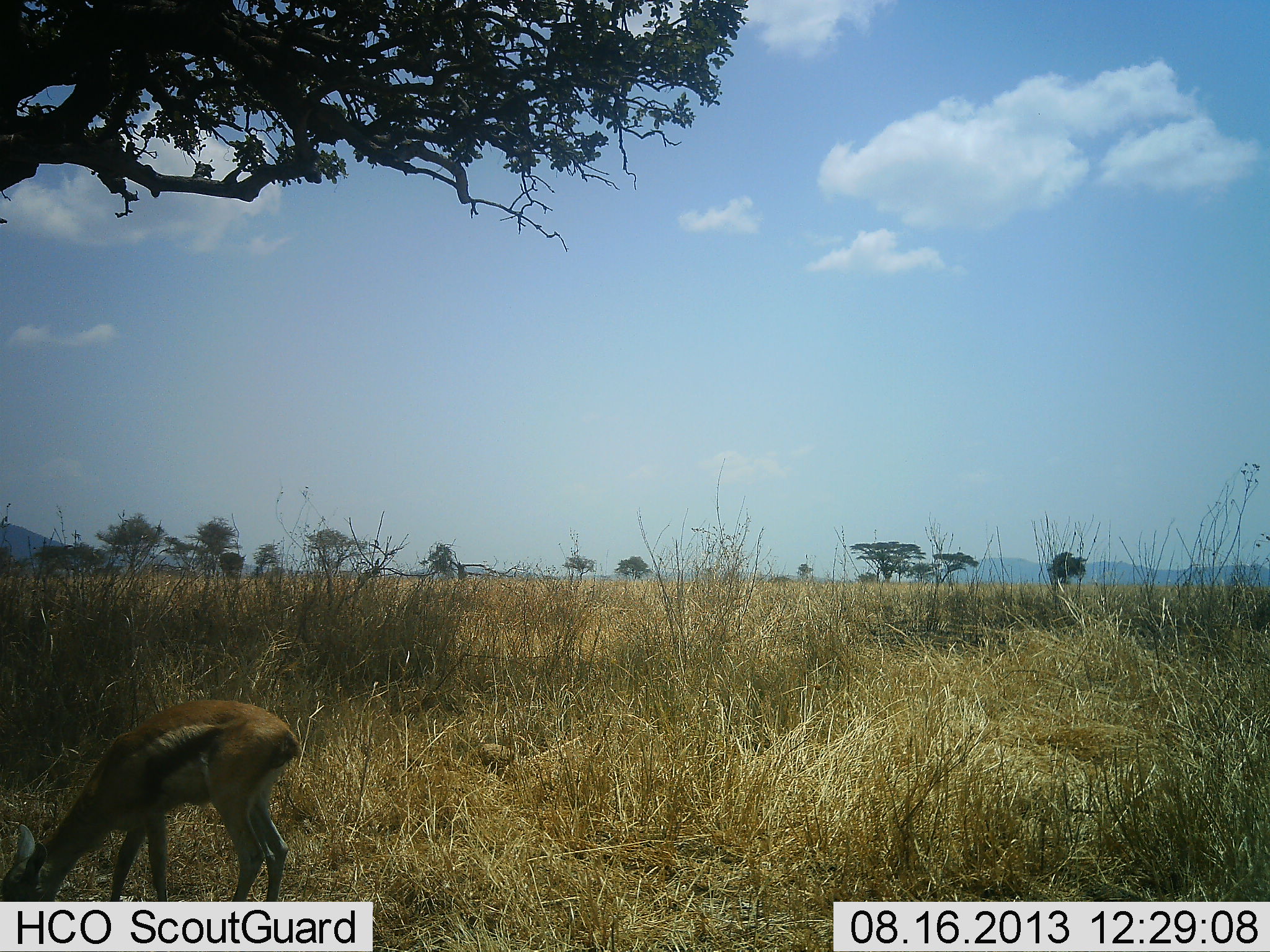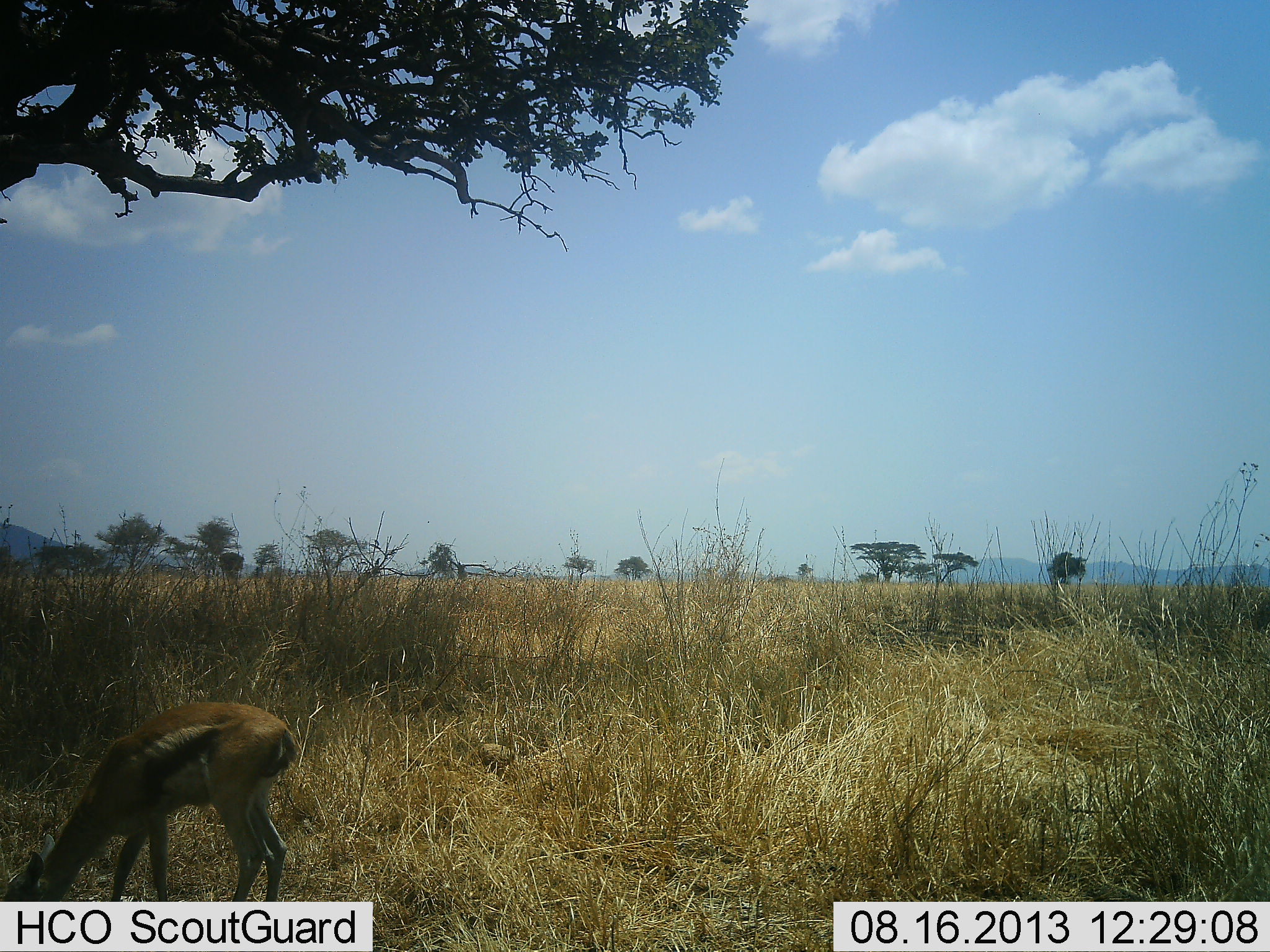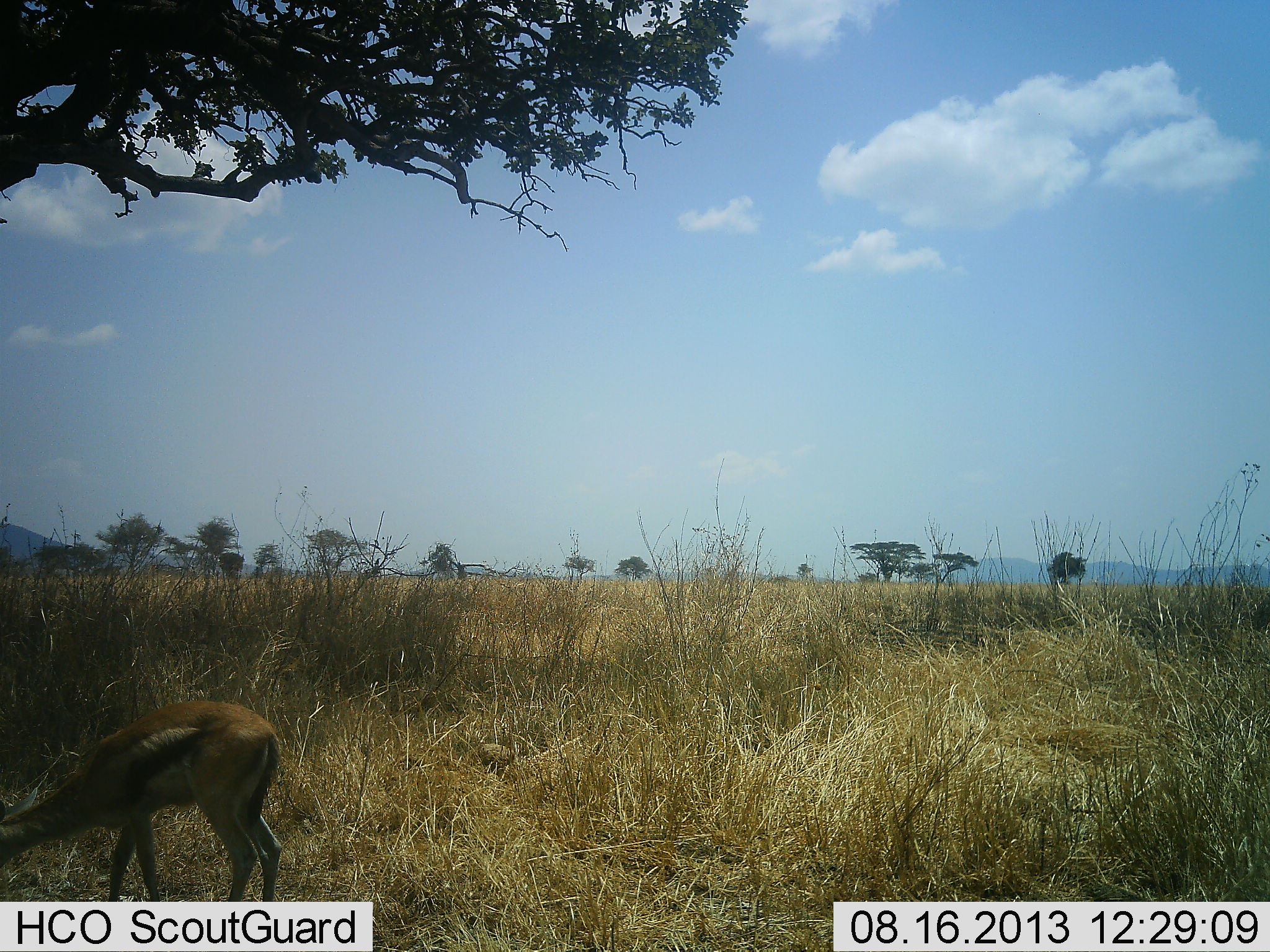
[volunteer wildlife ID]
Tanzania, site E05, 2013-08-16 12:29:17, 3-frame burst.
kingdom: Animalia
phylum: Chordata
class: Mammalia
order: Artiodactyla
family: Bovidae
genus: Eudorcas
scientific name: Eudorcas thomsonii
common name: thomson's gazelle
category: gazellethomsons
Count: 1.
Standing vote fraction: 20%.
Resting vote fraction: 0%.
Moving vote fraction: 0%.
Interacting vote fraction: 0%.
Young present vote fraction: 10%.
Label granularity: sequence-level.